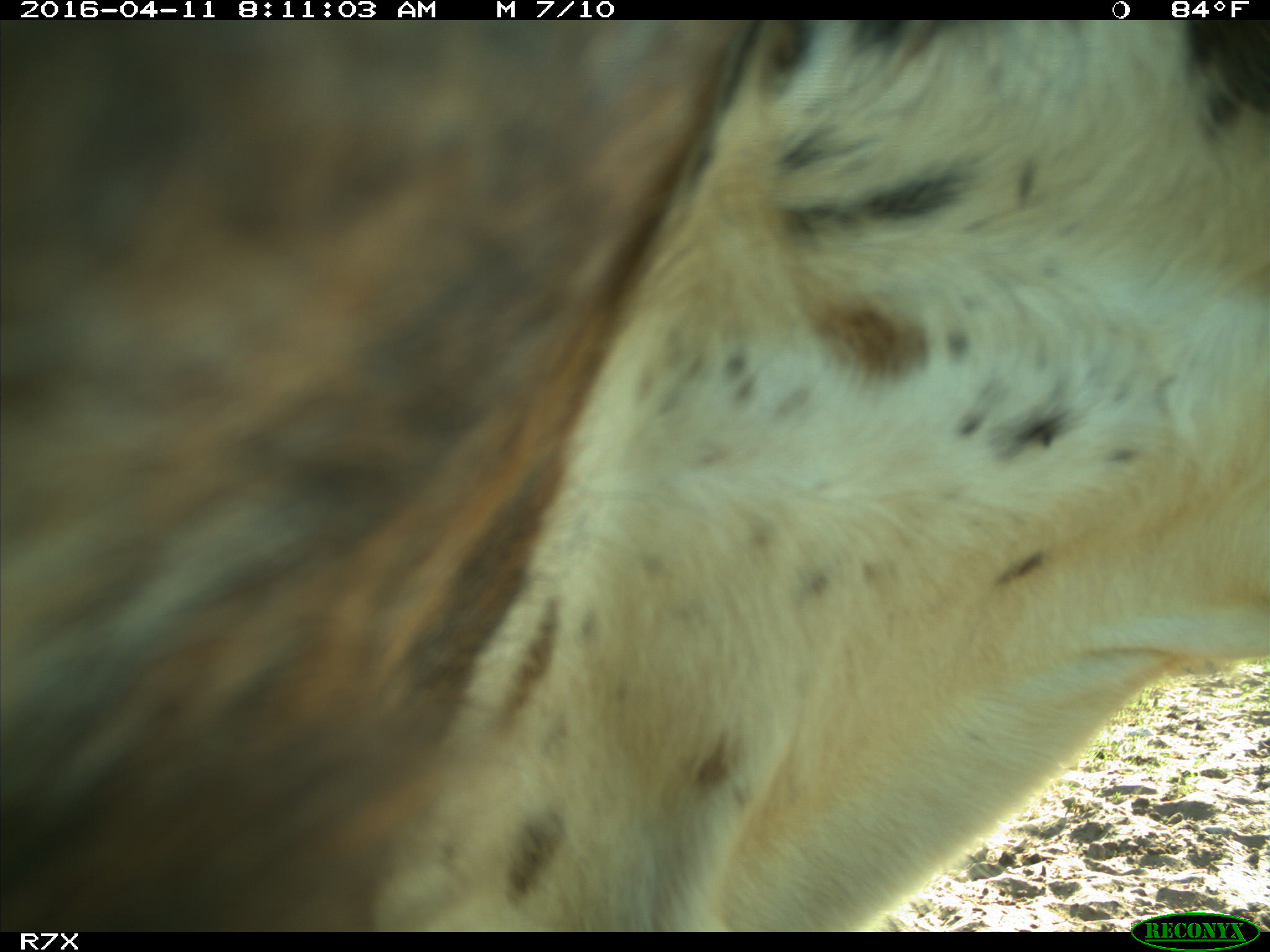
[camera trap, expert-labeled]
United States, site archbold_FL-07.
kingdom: Animalia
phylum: Chordata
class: Mammalia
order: Artiodactyla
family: Bovidae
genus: Bos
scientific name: Bos taurus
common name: domestic cow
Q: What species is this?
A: Bos taurus (domestic cow).